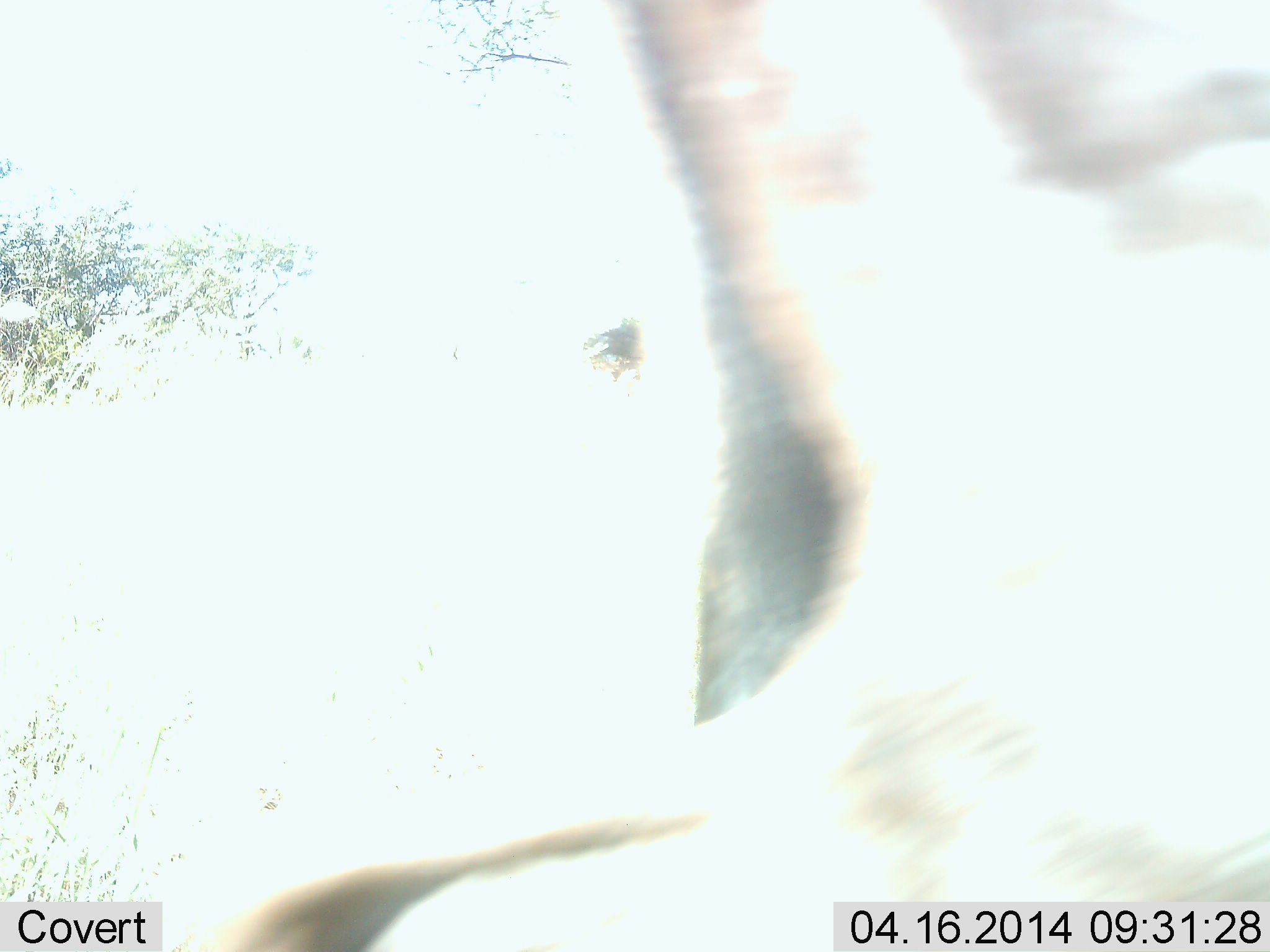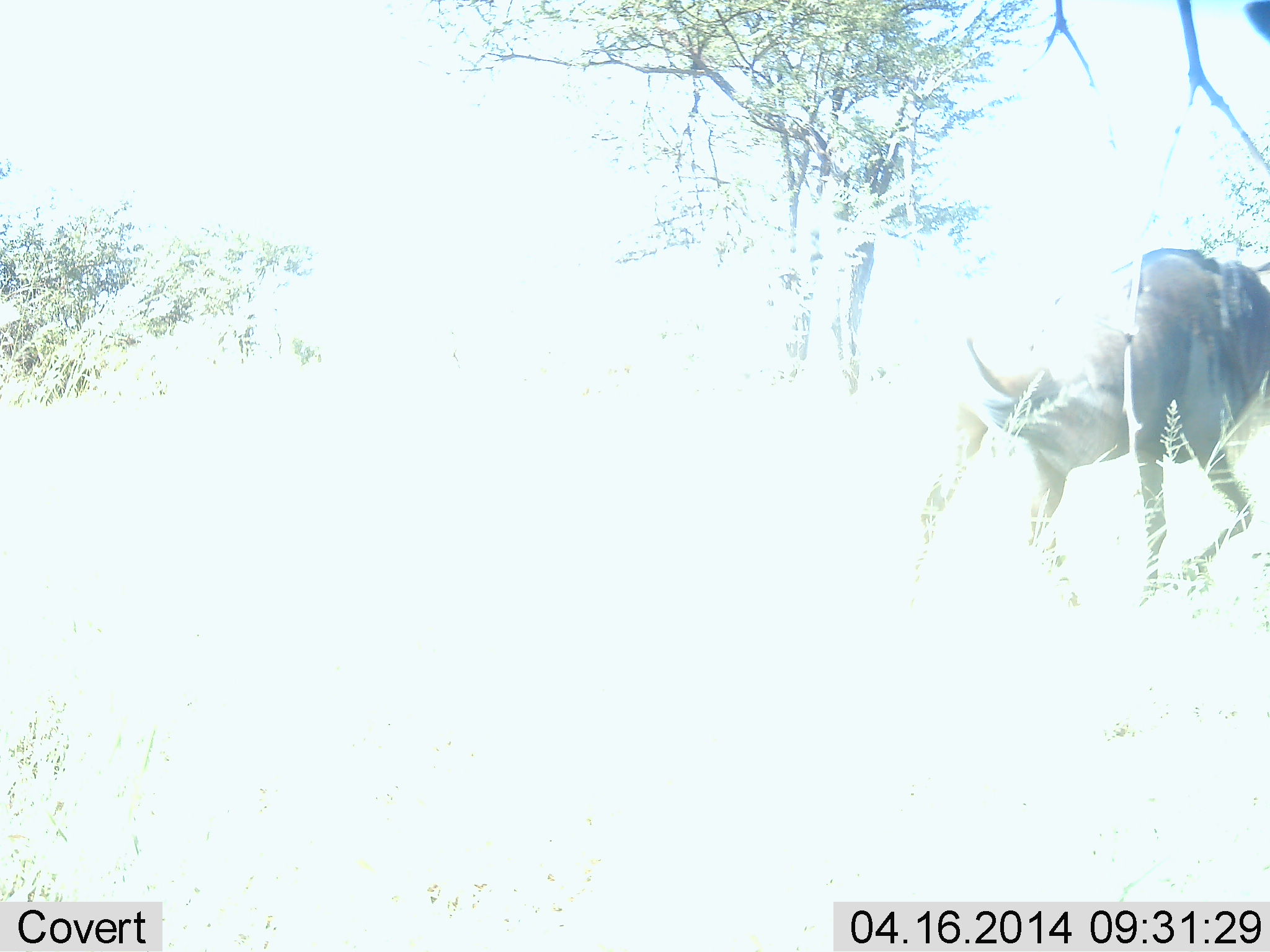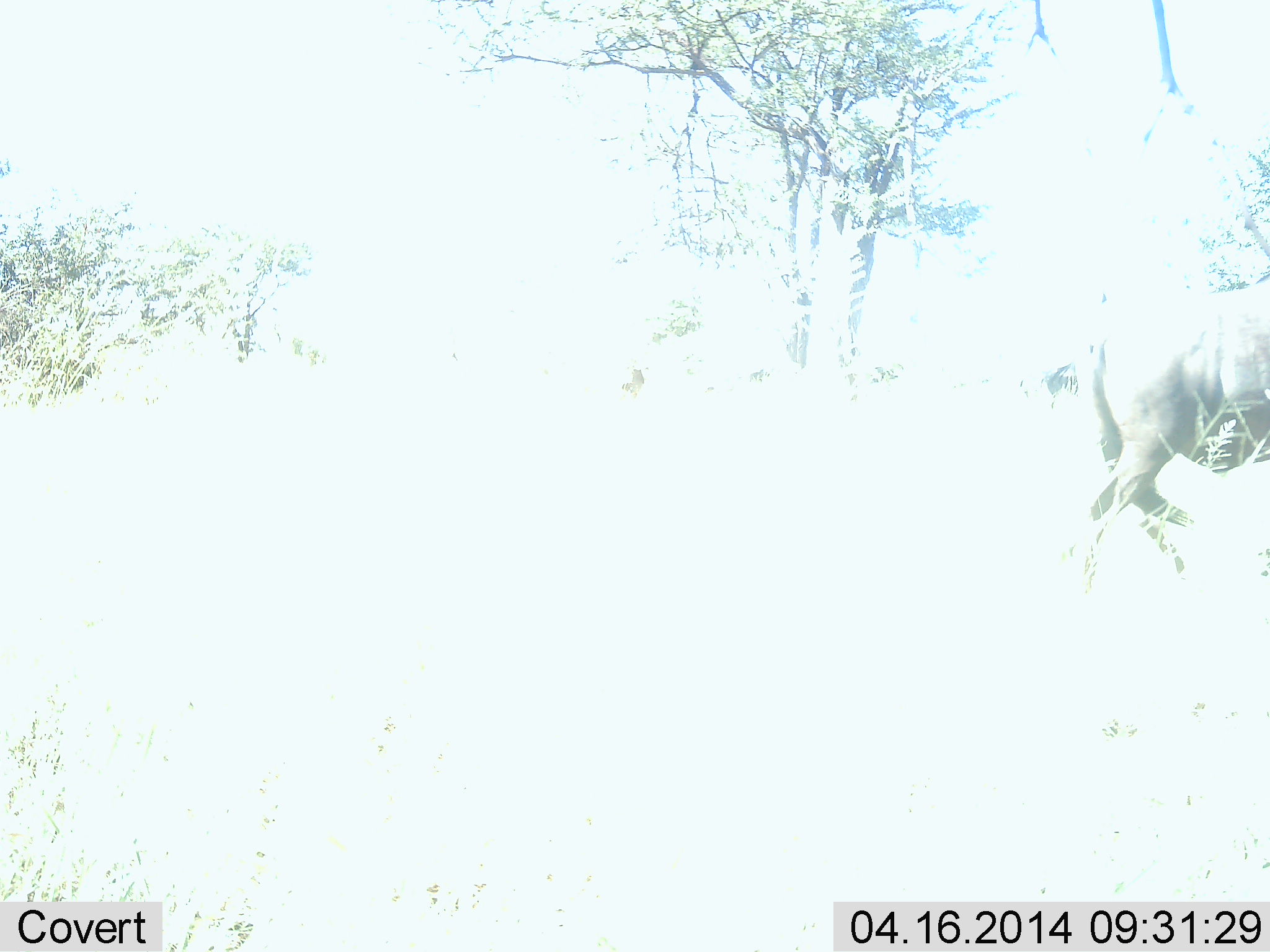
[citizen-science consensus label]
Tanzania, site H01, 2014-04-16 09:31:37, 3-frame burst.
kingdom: Animalia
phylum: Chordata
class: Mammalia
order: Artiodactyla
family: Bovidae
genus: Connochaetes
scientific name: Connochaetes taurinus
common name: blue wildebeest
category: wildebeest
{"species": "wildebeest (blue wildebeest) (Connochaetes taurinus)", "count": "1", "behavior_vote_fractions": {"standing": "10%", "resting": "0%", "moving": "80%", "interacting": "10%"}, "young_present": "0%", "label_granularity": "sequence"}